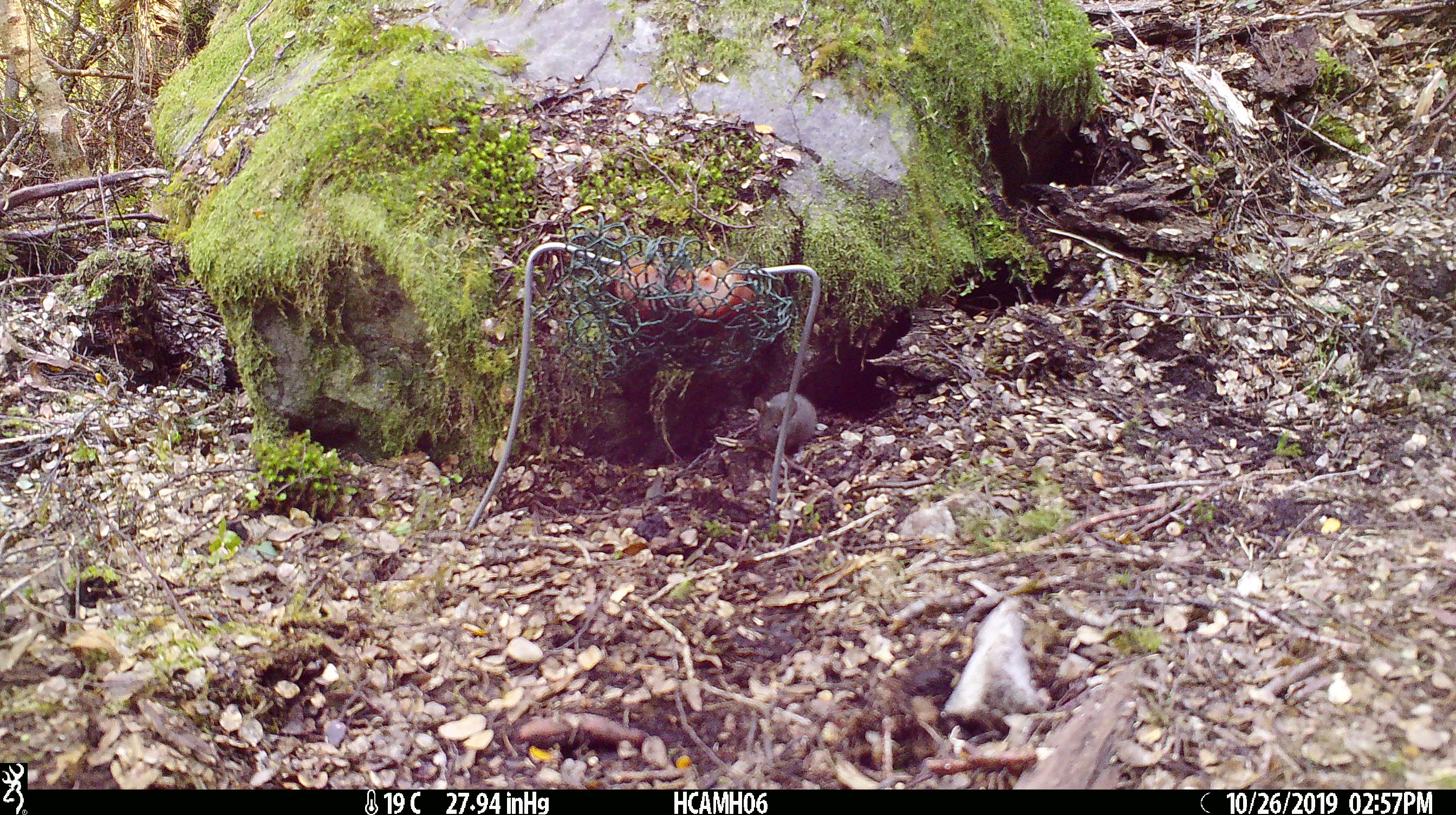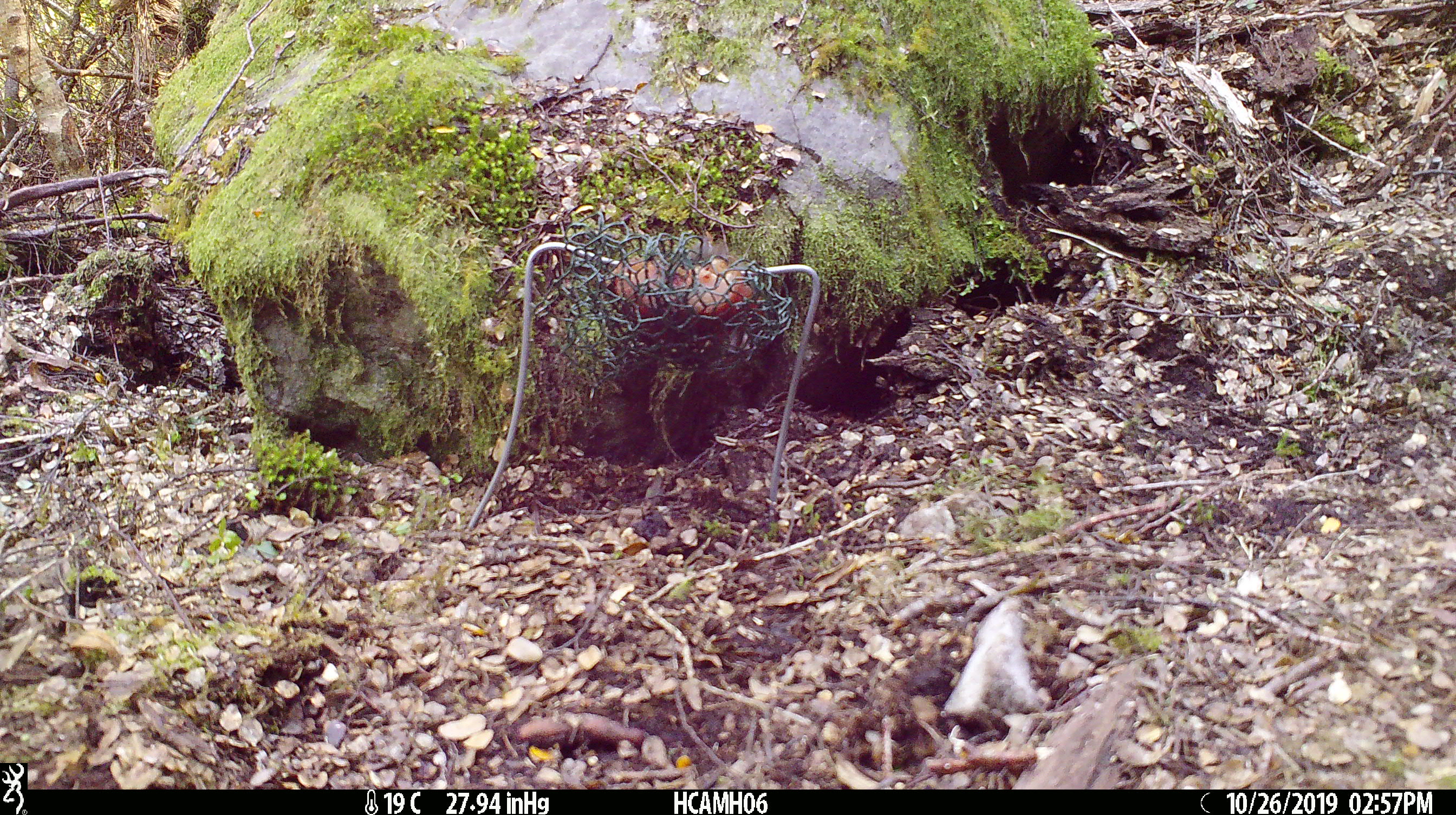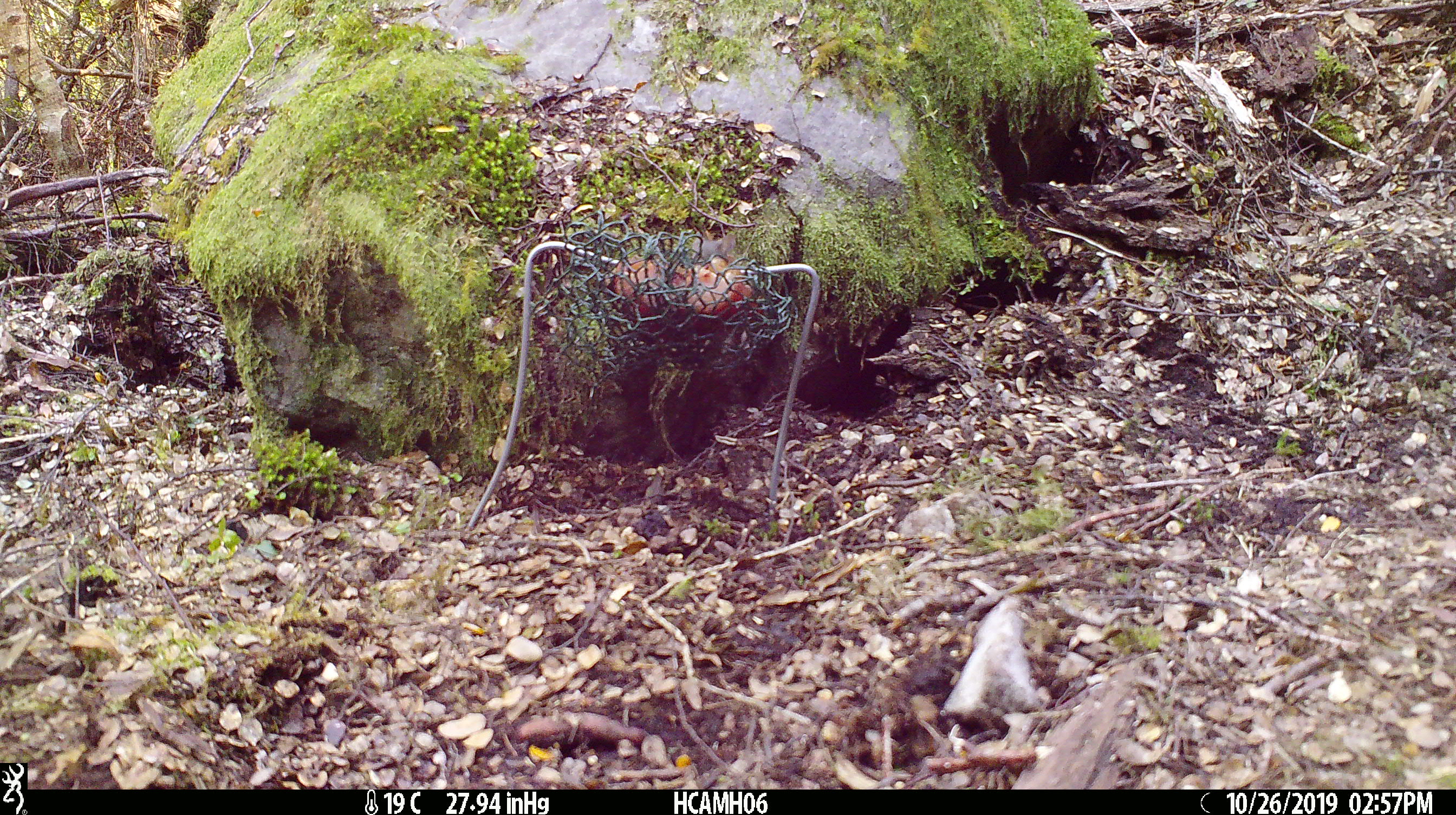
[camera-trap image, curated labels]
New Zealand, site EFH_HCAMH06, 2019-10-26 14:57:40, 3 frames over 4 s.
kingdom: Animalia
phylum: Chordata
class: Mammalia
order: Rodentia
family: Muridae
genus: Mus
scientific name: Mus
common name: mouse